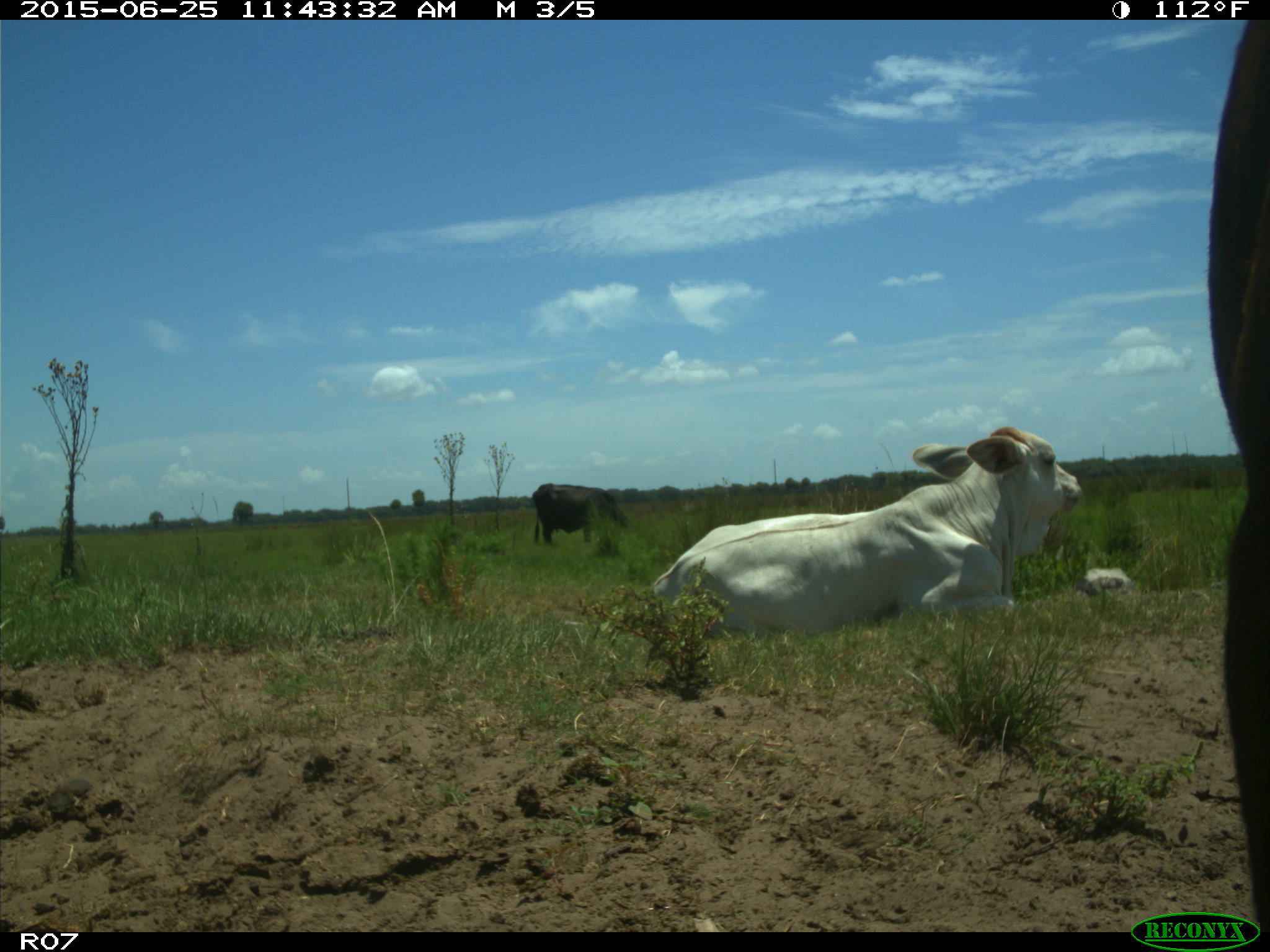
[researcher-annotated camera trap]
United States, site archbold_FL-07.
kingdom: Animalia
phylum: Chordata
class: Mammalia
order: Artiodactyla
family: Bovidae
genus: Bos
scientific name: Bos taurus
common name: domestic cow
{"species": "Bos taurus (domestic cow)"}